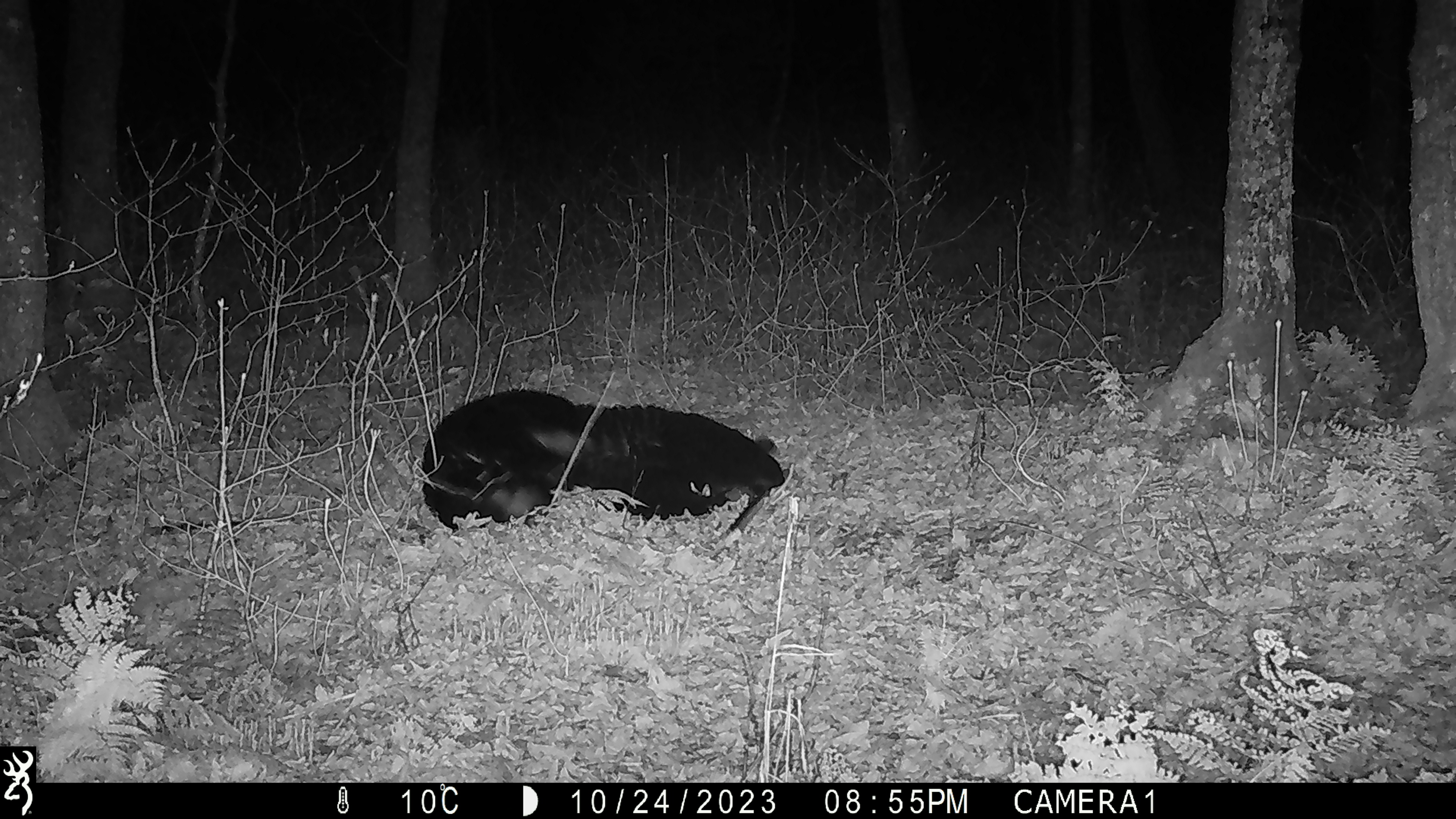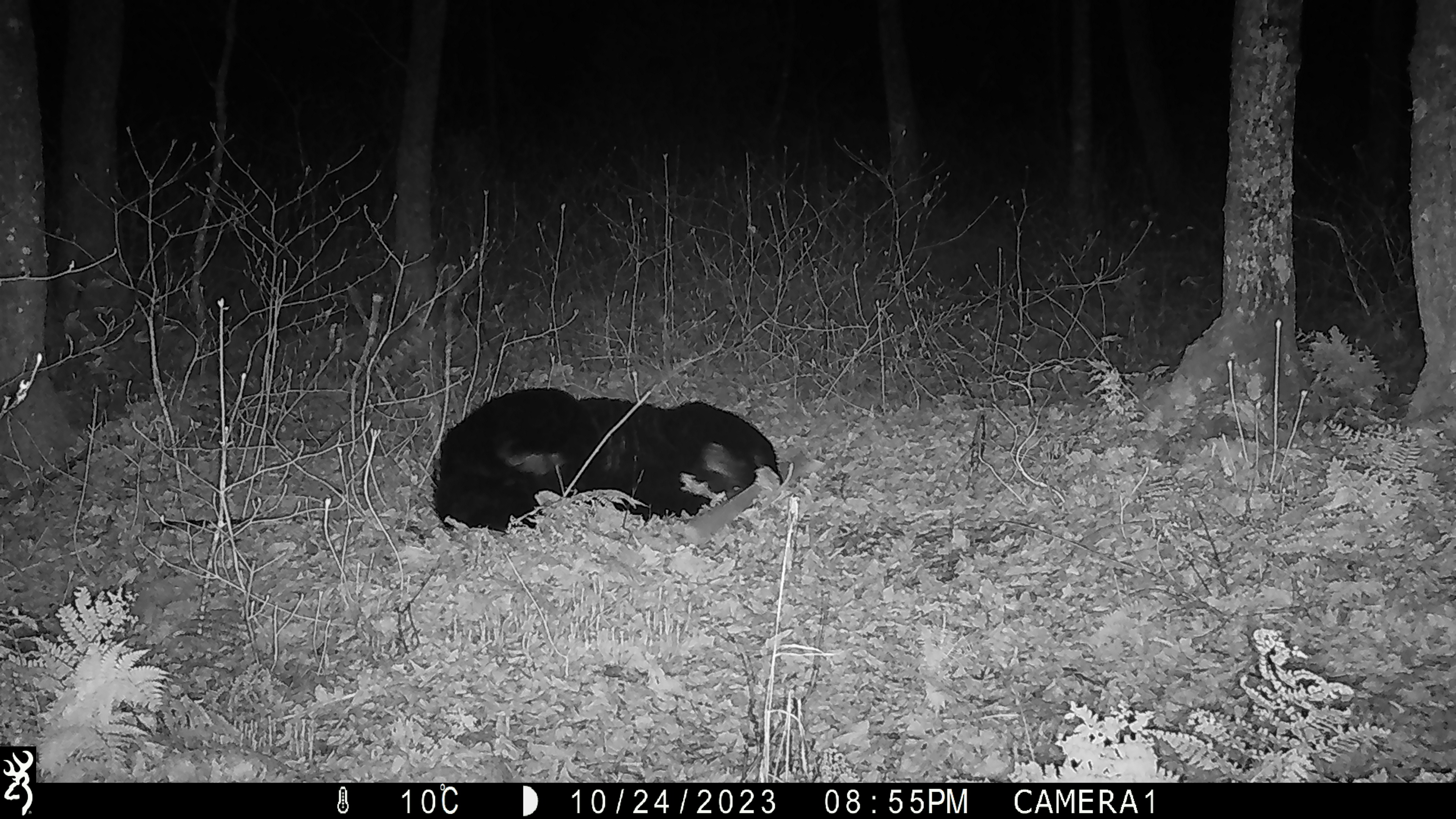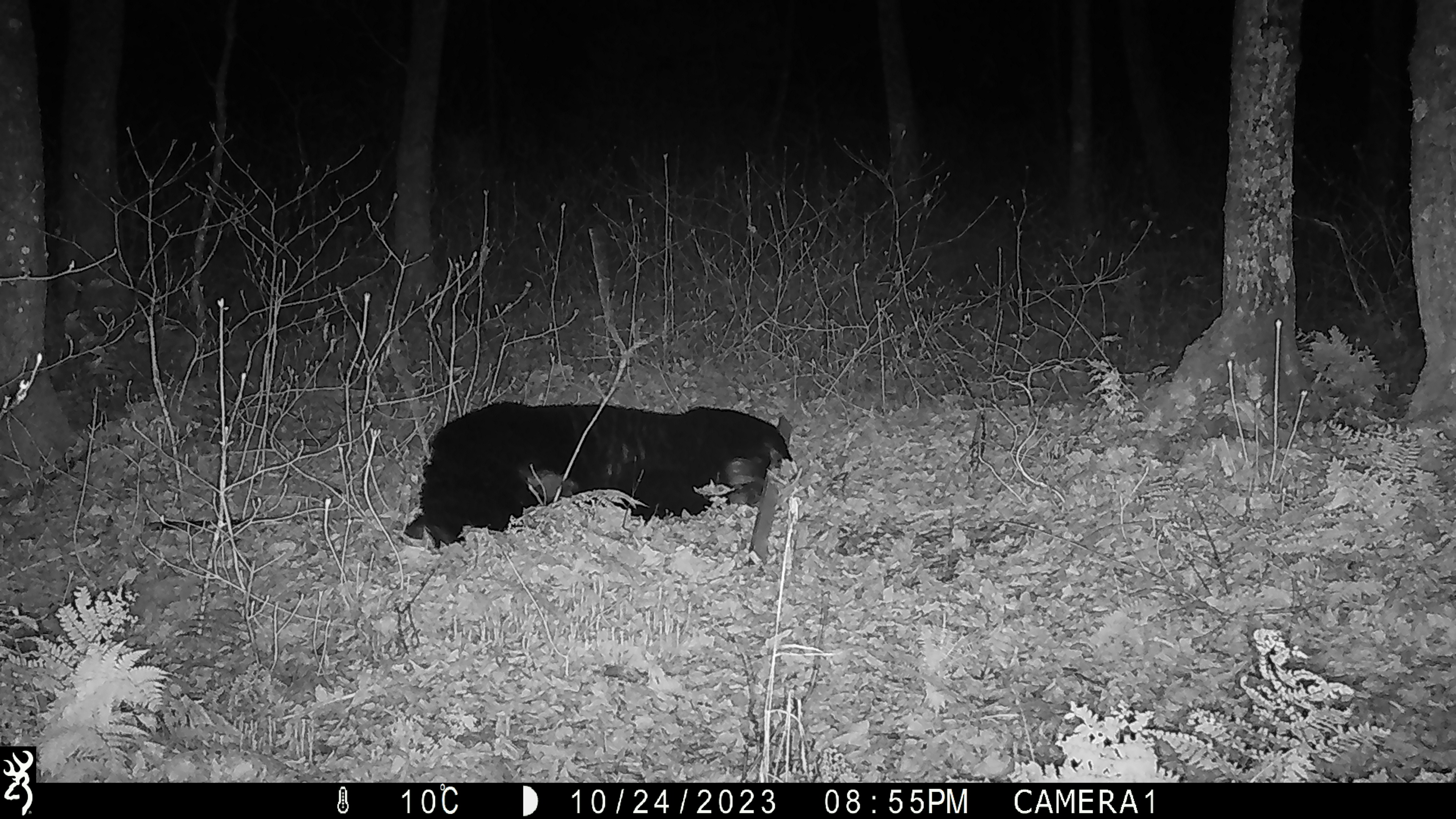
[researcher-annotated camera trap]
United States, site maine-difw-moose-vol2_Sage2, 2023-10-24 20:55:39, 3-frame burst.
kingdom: Animalia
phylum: Chordata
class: Mammalia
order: Carnivora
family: Ursidae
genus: Ursus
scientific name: Ursus americanus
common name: black bear